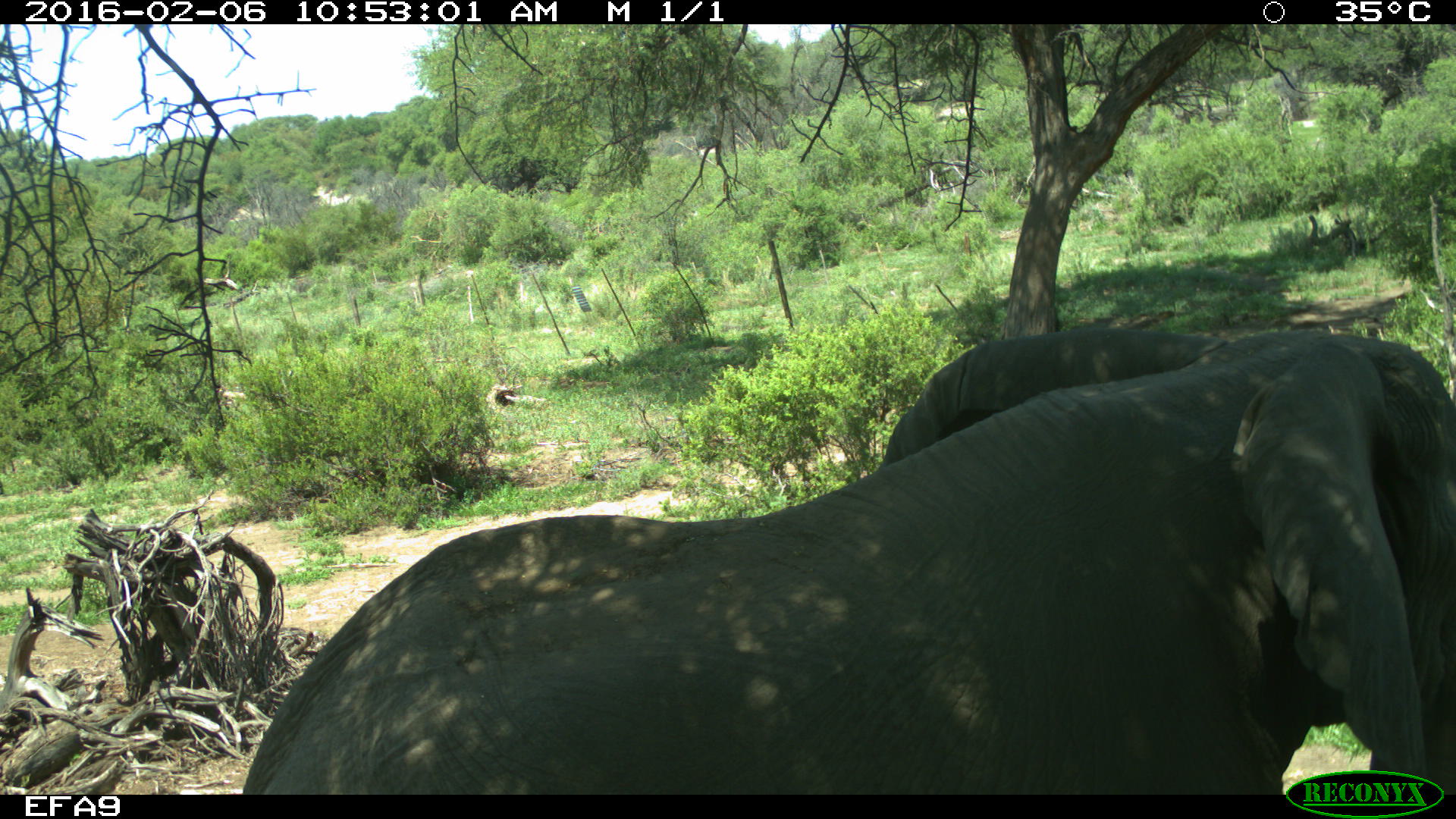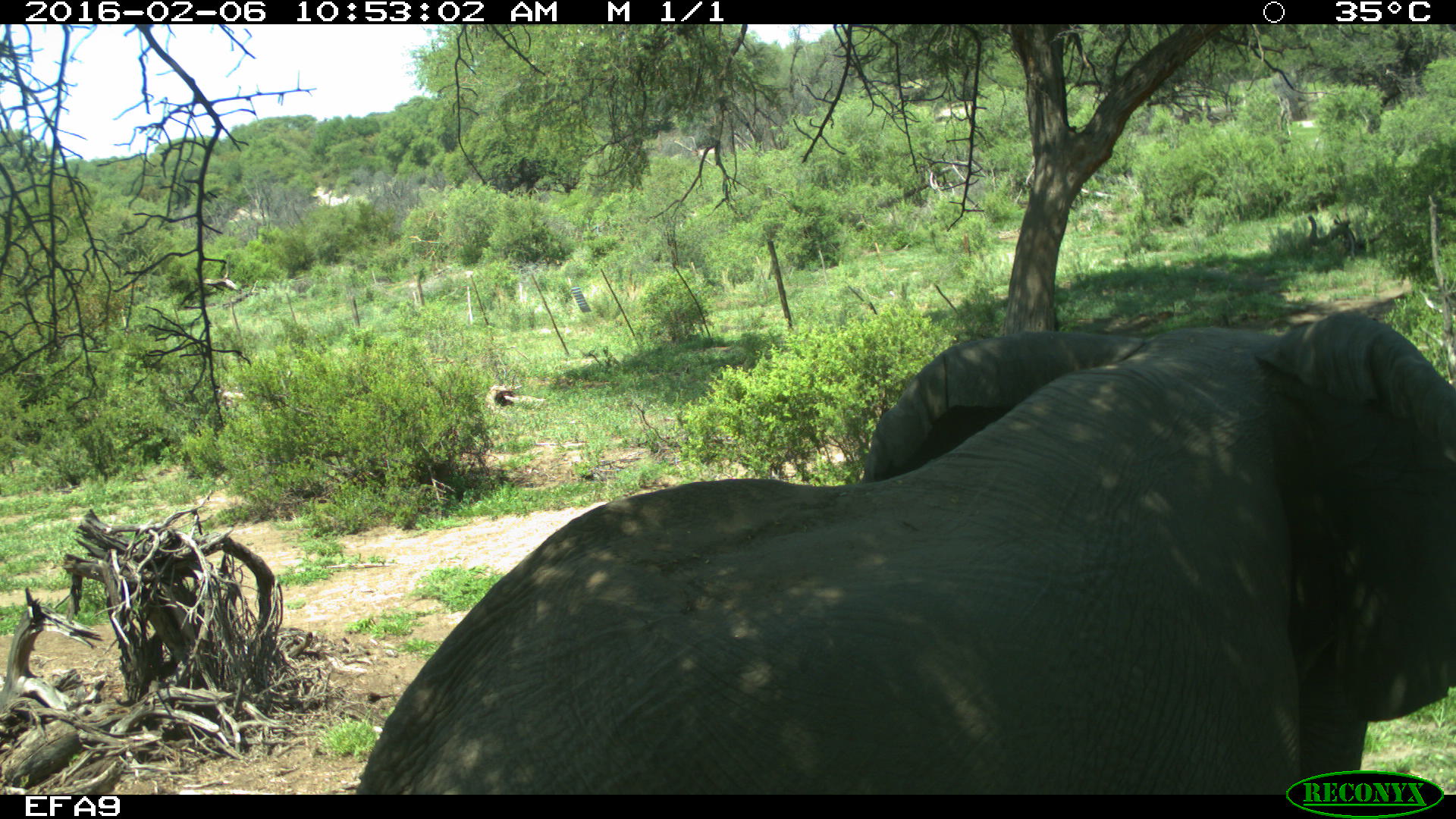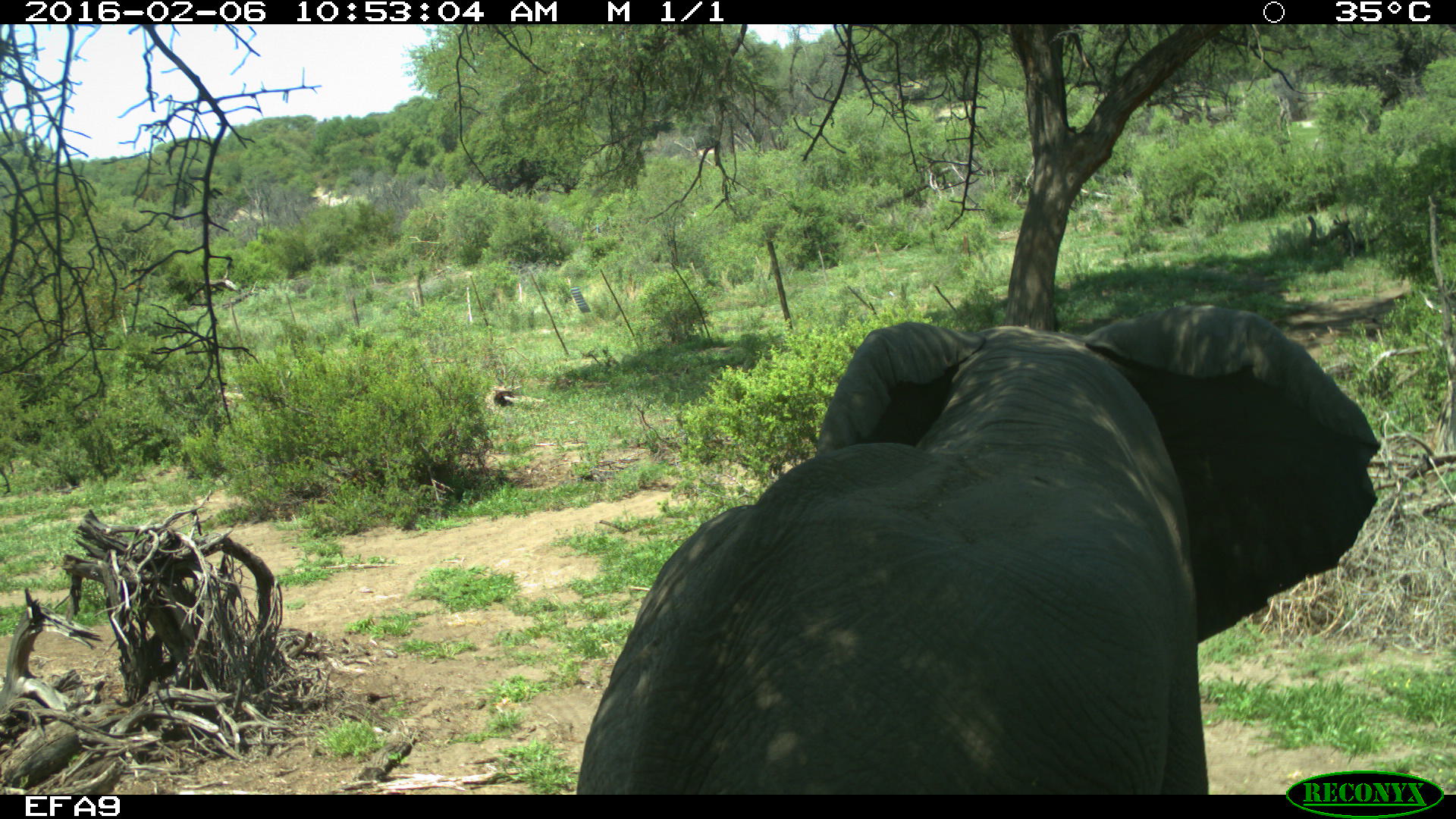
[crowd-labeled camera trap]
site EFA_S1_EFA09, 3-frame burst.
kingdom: Animalia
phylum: Chordata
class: Mammalia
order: Proboscidea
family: Elephantidae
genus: Loxodonta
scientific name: Loxodonta africana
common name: african bush elephant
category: elephant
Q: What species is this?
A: Elephant (african bush elephant) (Loxodonta africana).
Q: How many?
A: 1.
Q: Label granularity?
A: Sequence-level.